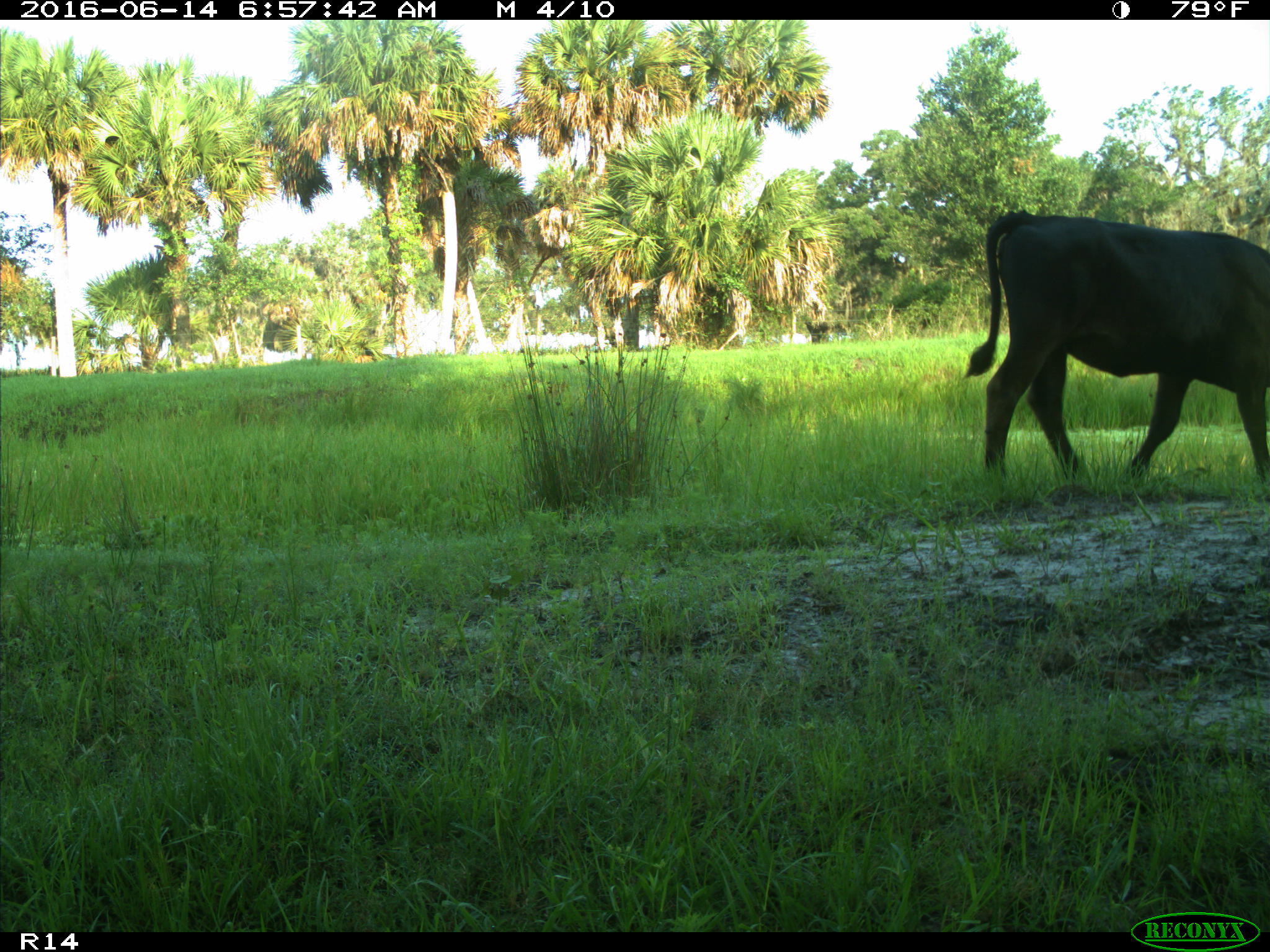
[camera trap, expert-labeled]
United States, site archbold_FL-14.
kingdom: Animalia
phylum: Chordata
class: Mammalia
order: Artiodactyla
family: Bovidae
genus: Bos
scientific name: Bos taurus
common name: domestic cow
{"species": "Bos taurus (domestic cow)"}